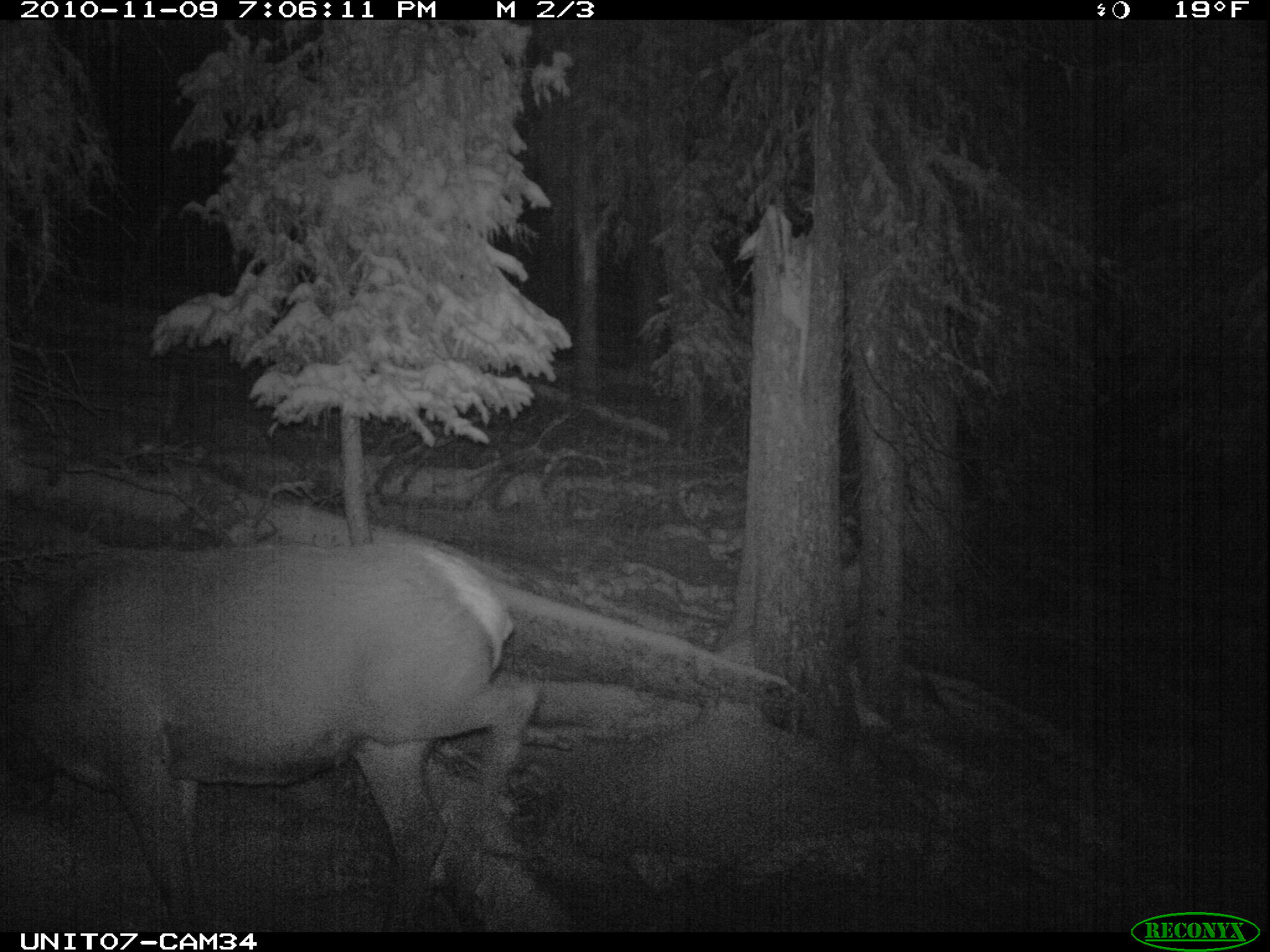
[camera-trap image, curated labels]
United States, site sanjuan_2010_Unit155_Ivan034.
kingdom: Animalia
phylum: Chordata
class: Mammalia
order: Artiodactyla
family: Cervidae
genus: Cervus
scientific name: Cervus elaphus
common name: red deer